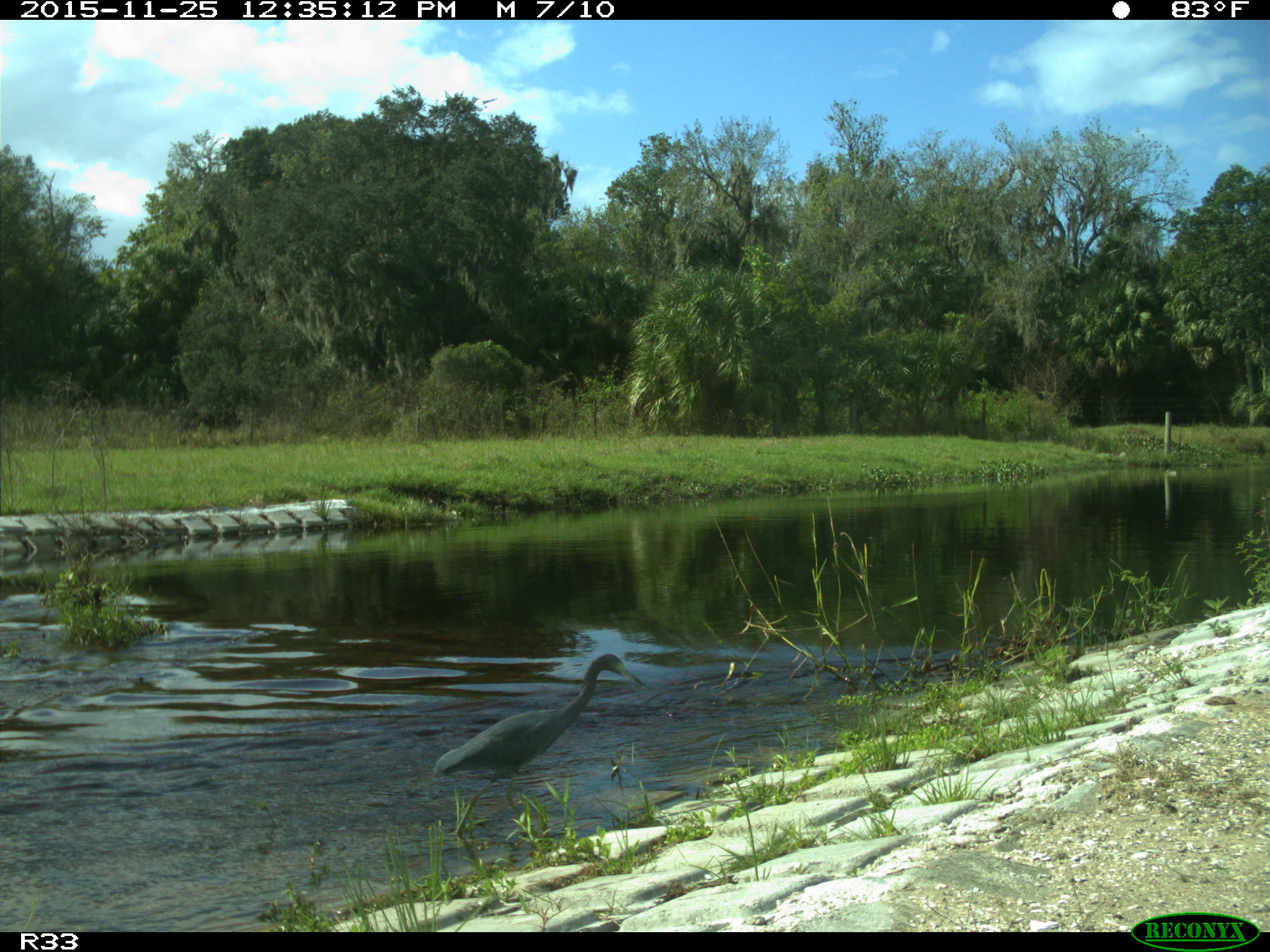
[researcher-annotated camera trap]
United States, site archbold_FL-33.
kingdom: Animalia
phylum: Chordata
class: Aves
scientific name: Aves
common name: birds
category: unidentified bird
Unidentified bird (birds) (Aves).